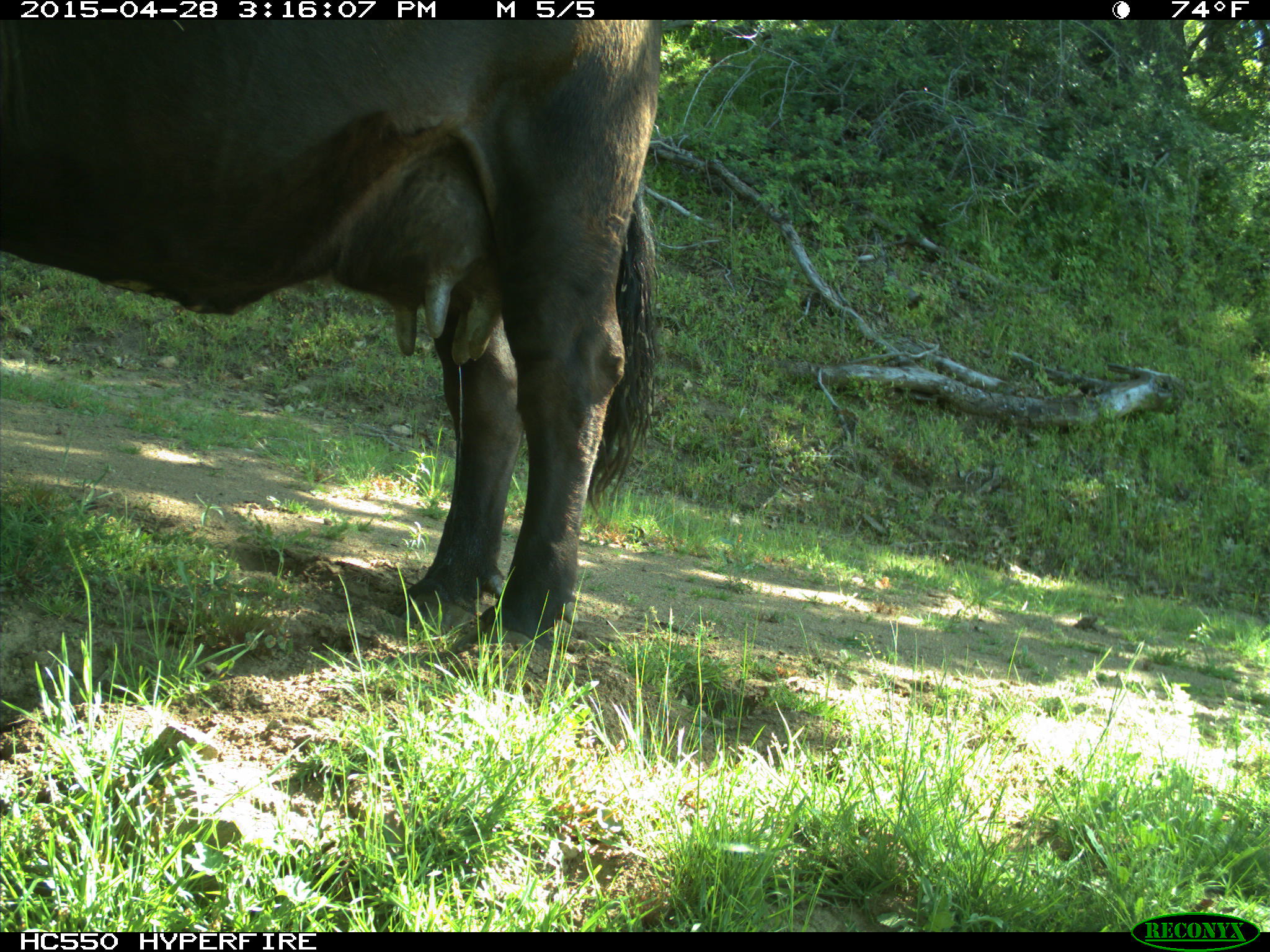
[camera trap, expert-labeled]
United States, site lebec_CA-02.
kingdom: Animalia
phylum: Chordata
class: Mammalia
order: Artiodactyla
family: Bovidae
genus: Bos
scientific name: Bos taurus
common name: domestic cow